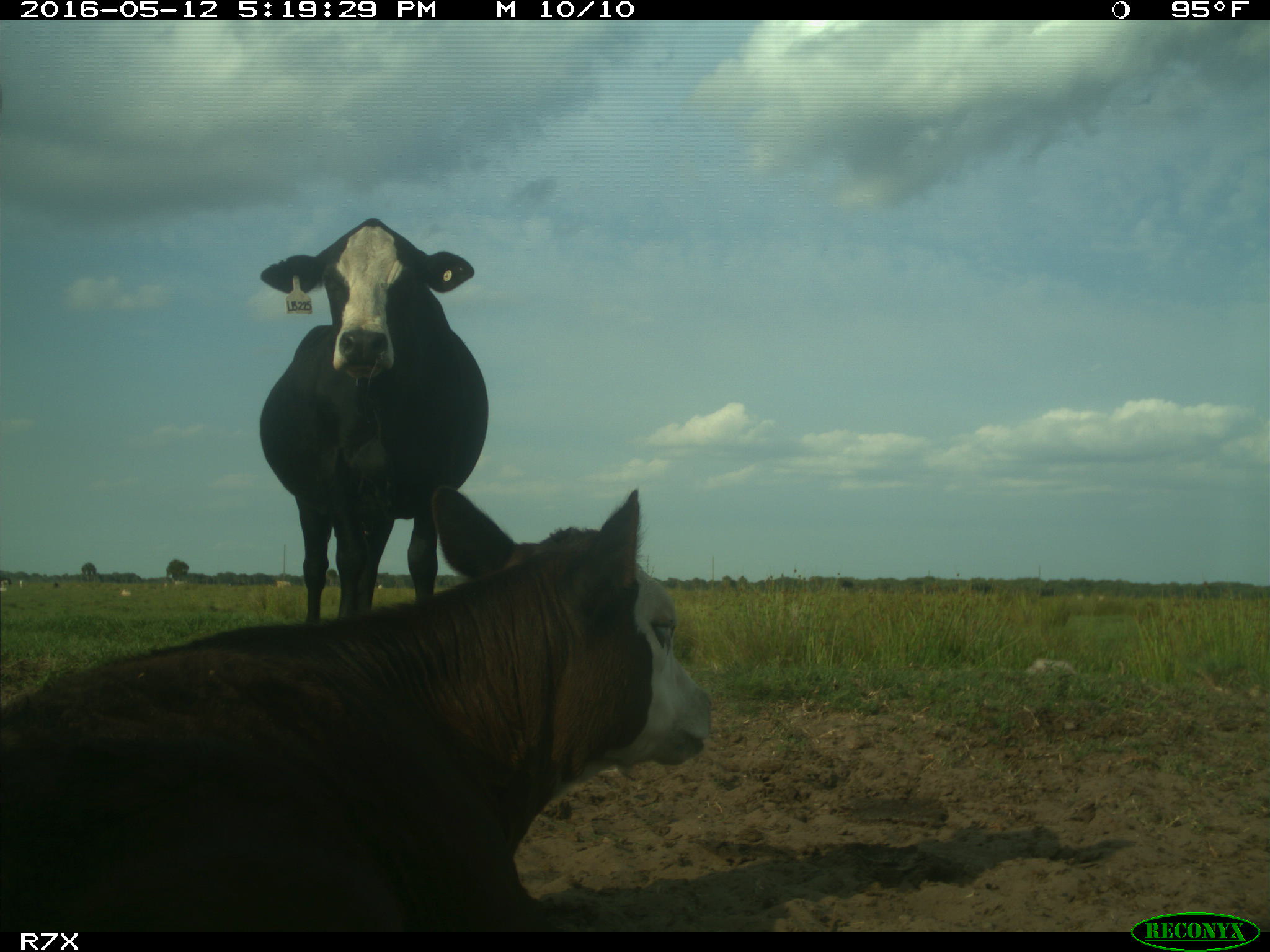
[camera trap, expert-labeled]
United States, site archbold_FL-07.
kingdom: Animalia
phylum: Chordata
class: Mammalia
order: Artiodactyla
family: Bovidae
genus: Bos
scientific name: Bos taurus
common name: domestic cow